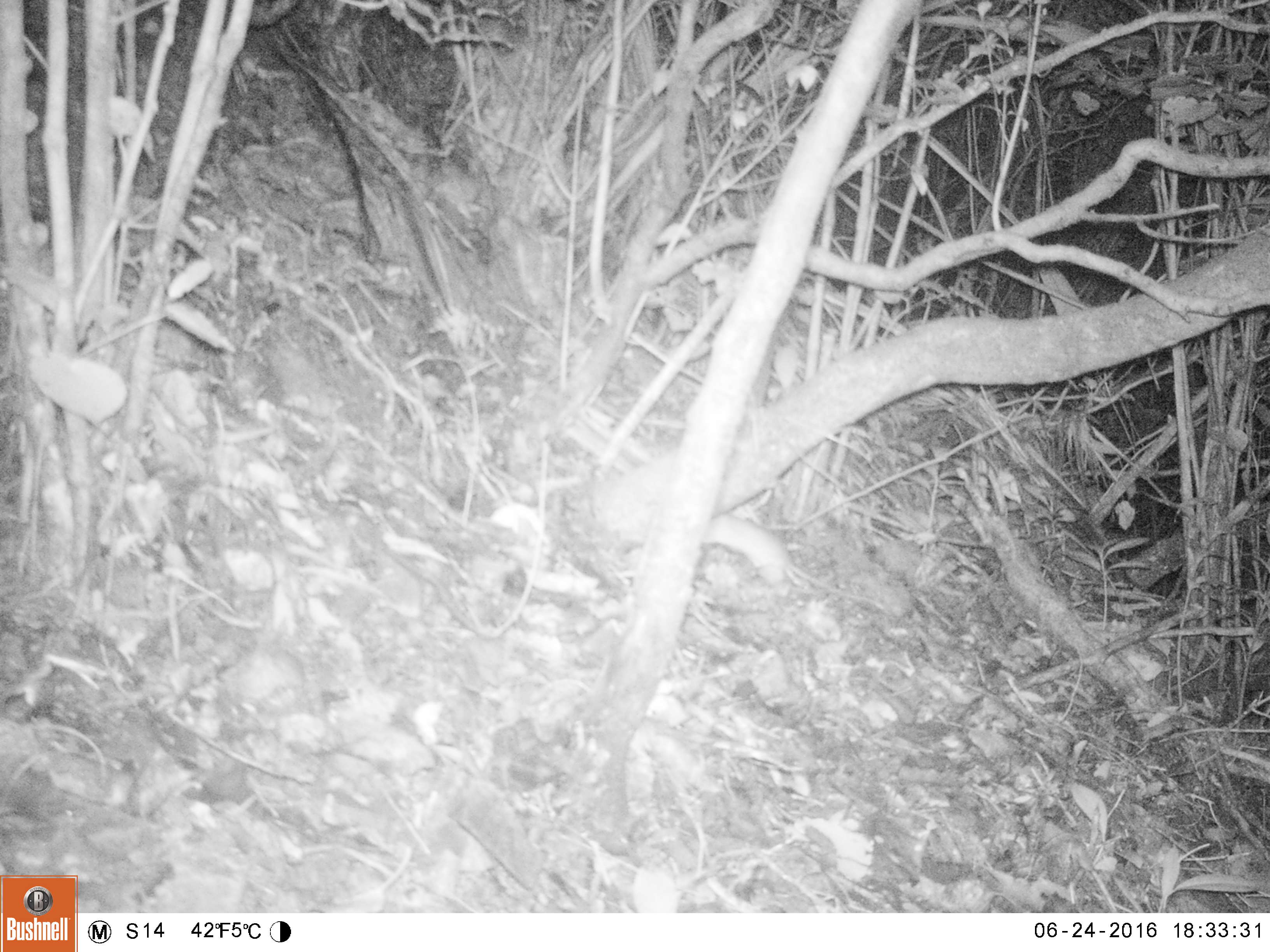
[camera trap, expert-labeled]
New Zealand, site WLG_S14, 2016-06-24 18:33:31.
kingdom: Animalia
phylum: Chordata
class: Mammalia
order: Rodentia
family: Muridae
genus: Rattus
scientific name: Rattus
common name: rat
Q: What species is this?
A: Rat (Rattus).